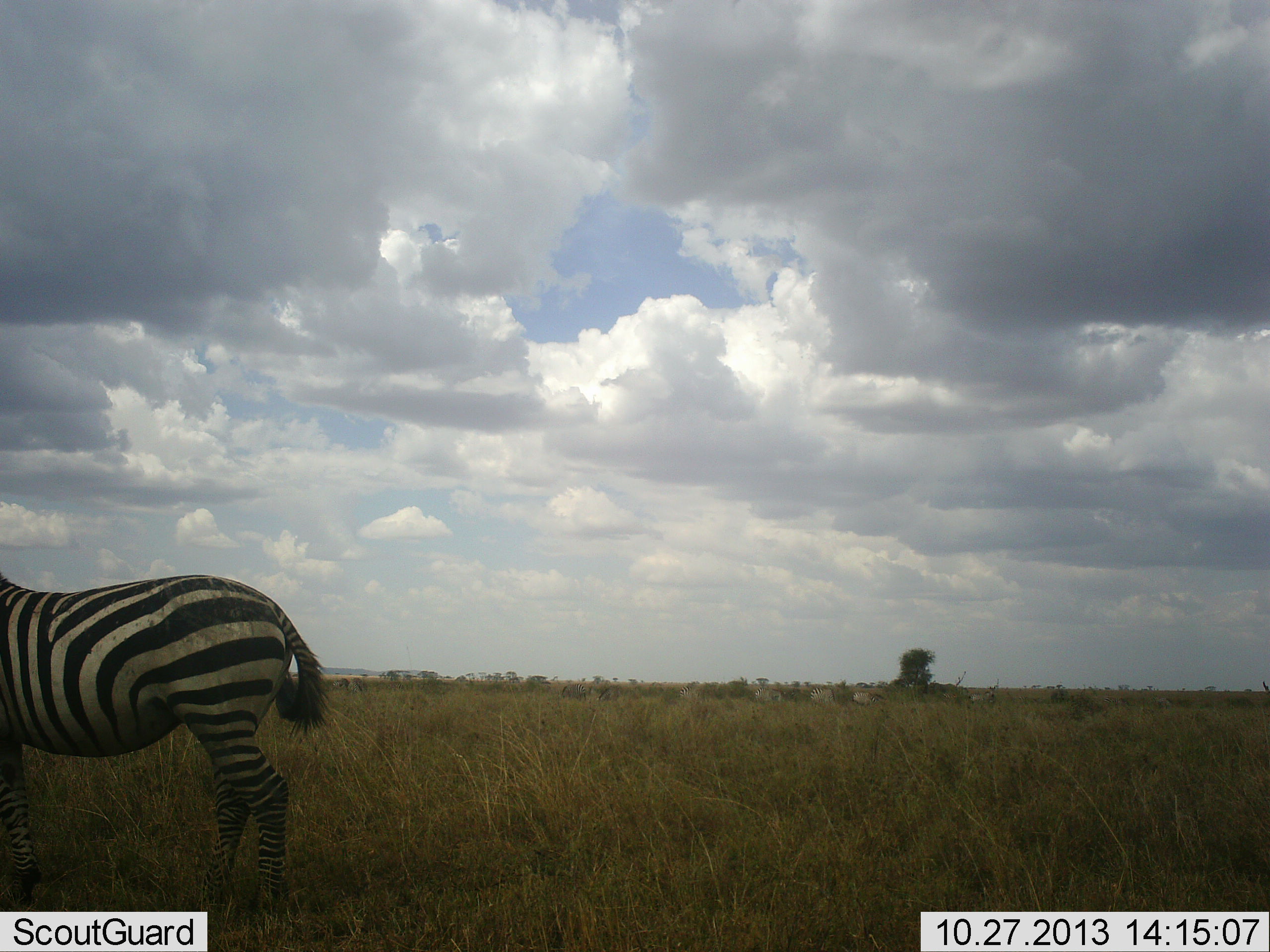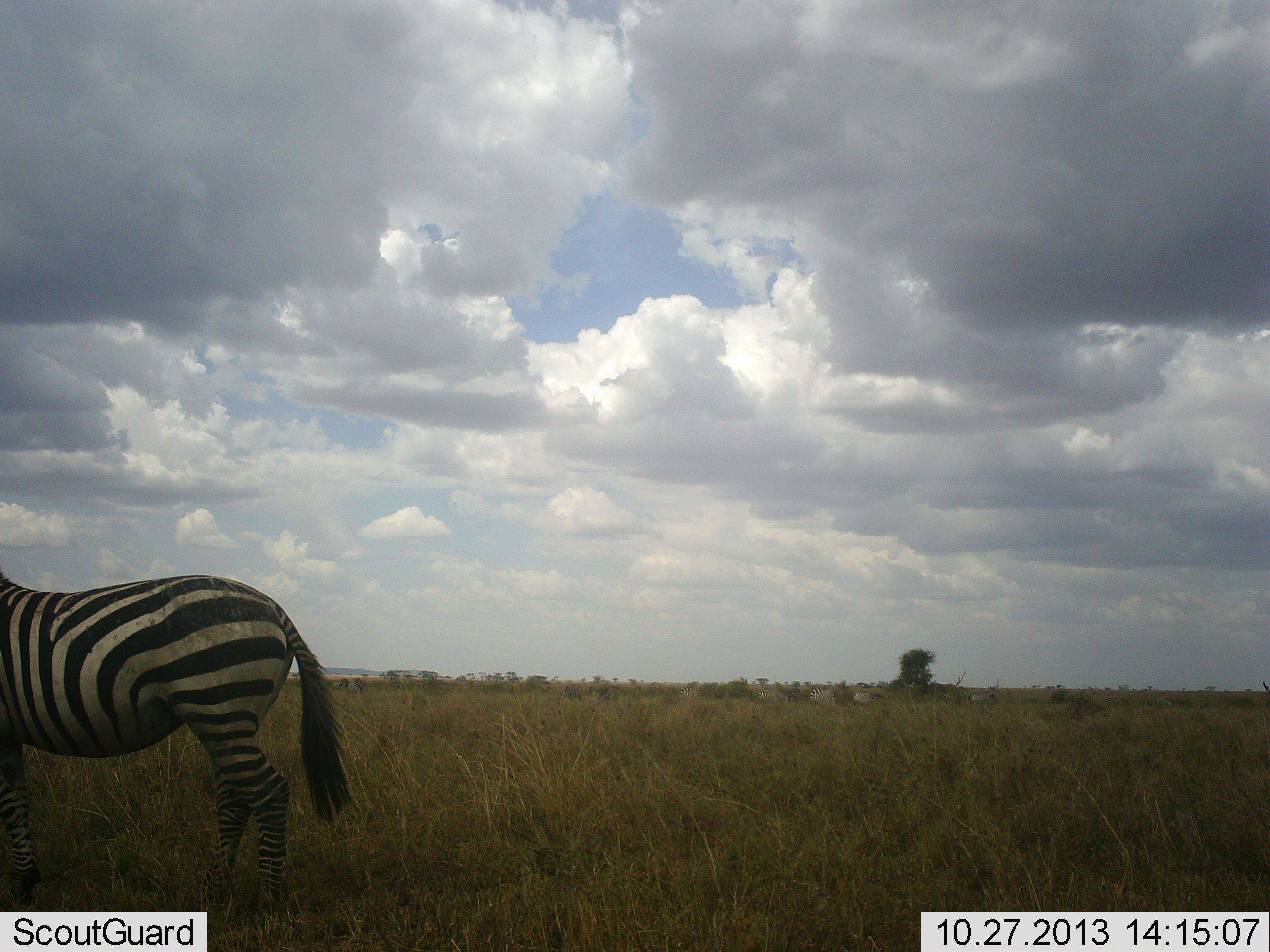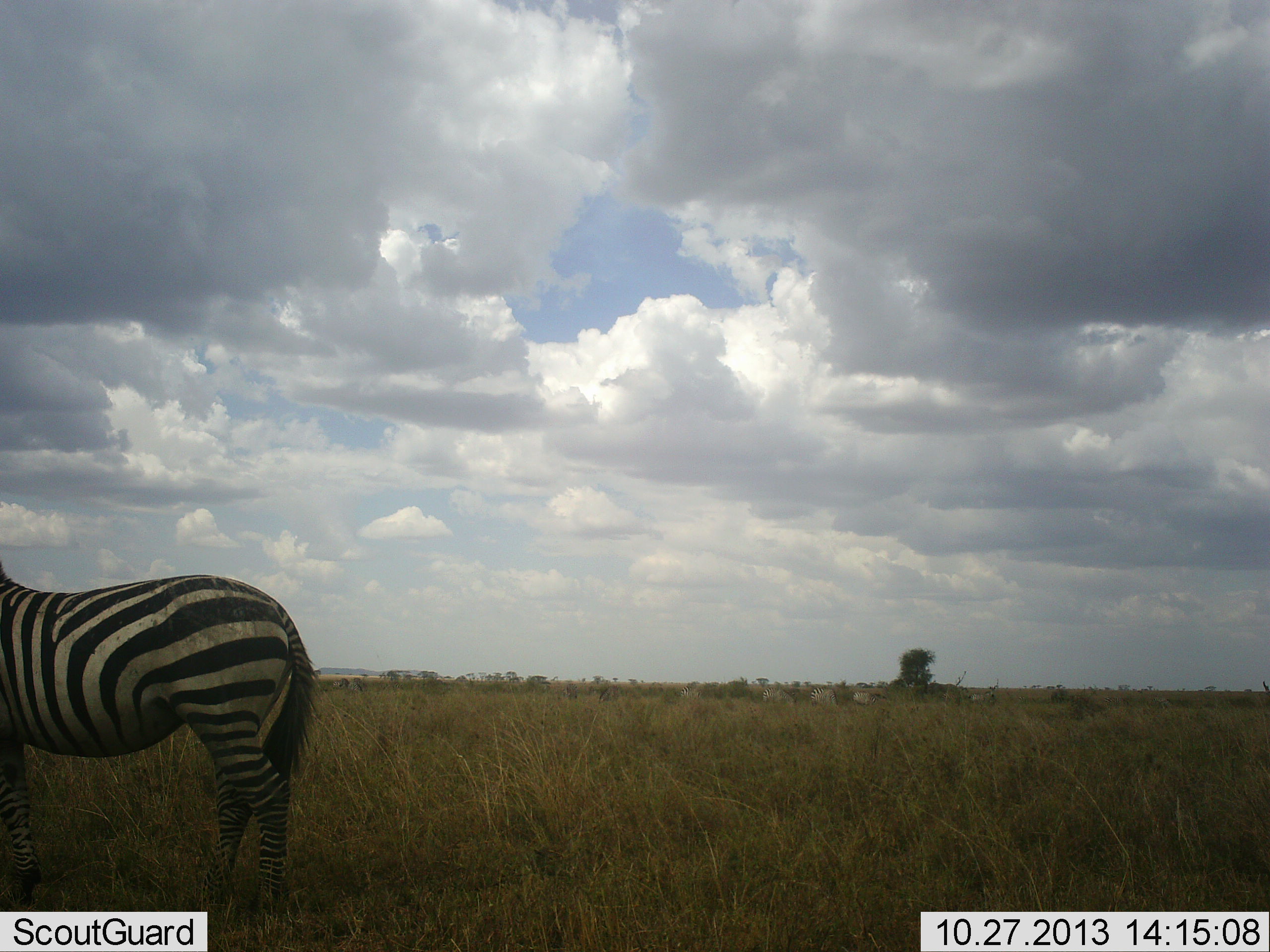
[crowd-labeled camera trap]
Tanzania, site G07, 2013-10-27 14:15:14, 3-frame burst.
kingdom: Animalia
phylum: Chordata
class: Mammalia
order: Perissodactyla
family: Equidae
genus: Equus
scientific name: Equus quagga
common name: plains zebra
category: zebra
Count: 1.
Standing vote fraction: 100%.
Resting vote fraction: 0%.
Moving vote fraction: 0%.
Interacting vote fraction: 0%.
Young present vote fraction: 0%.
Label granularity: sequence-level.